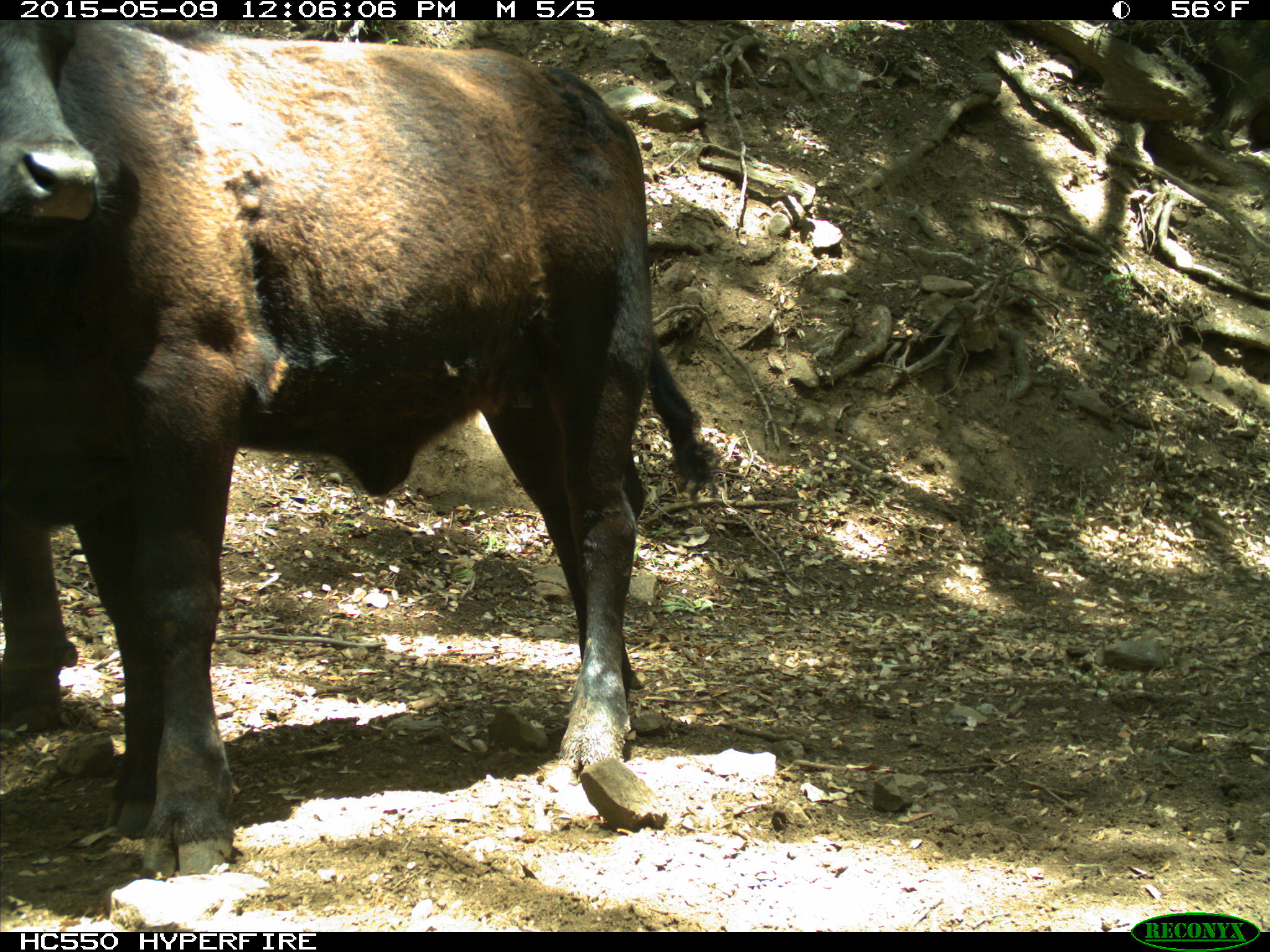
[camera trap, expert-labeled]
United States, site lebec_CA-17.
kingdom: Animalia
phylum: Chordata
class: Mammalia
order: Artiodactyla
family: Bovidae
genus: Bos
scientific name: Bos taurus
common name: domestic cow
Bos taurus (domestic cow).